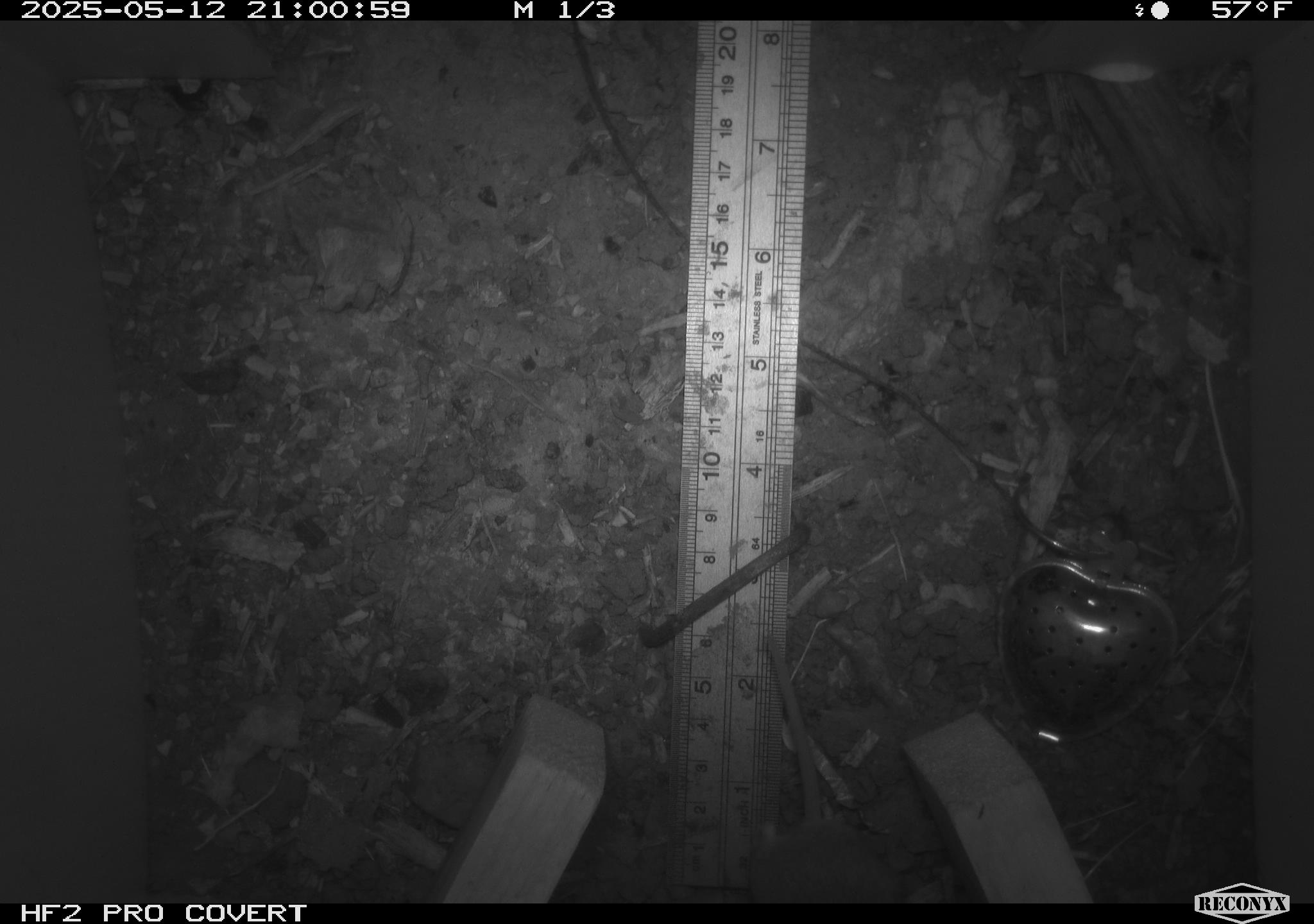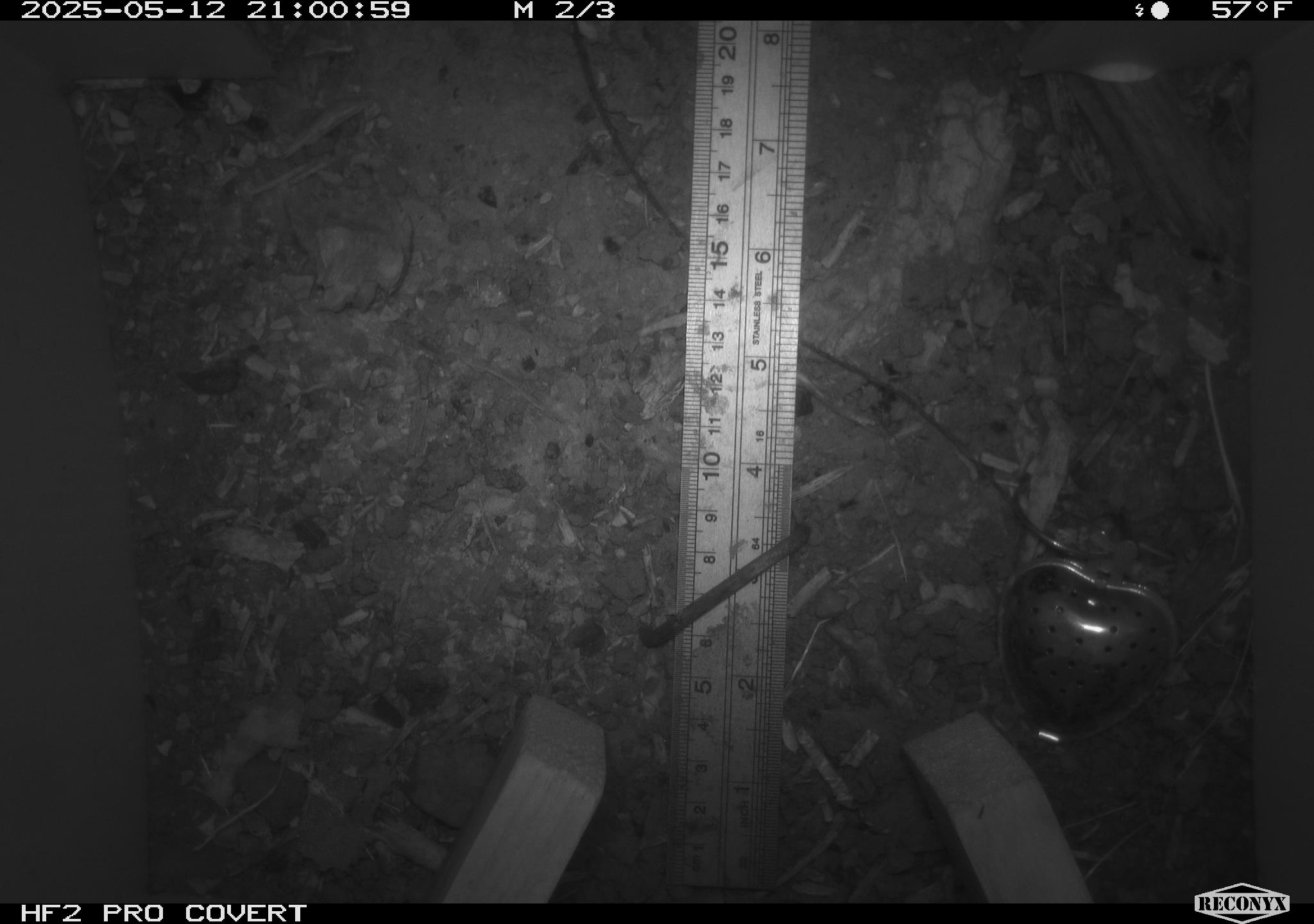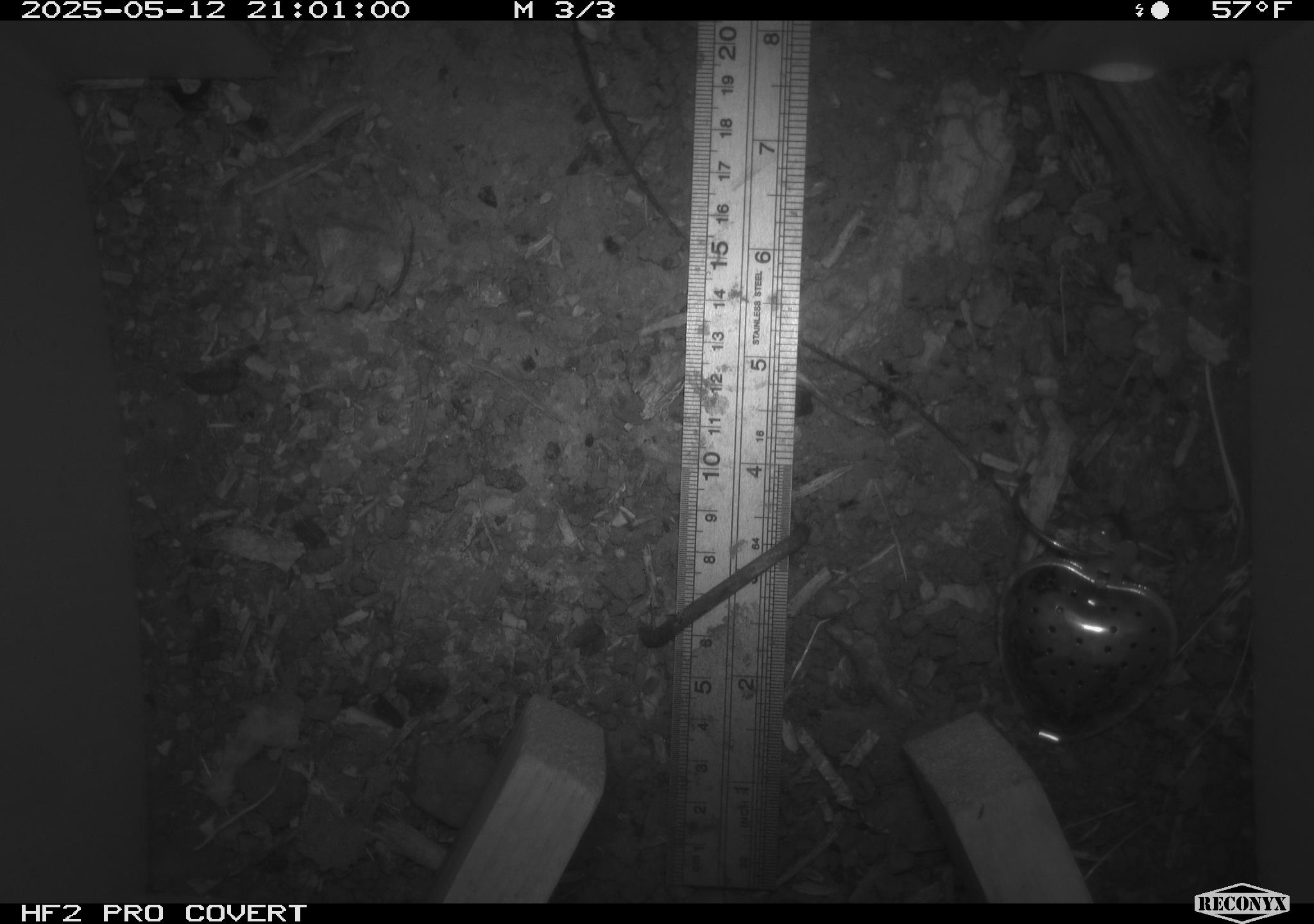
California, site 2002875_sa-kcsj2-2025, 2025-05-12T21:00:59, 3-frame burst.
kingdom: Animalia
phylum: Chordata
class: Mammalia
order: Rodentia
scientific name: Rodentia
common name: rodent